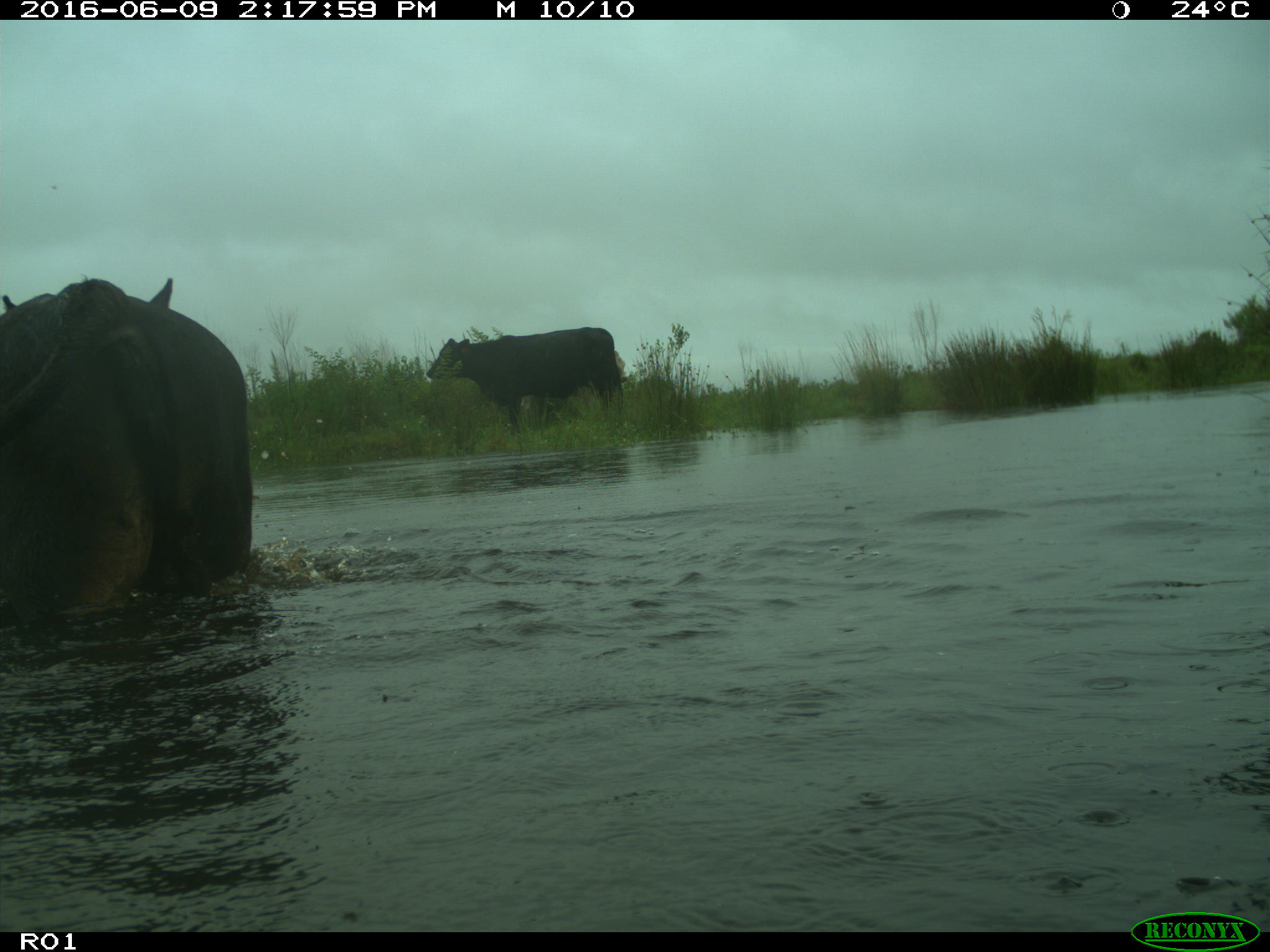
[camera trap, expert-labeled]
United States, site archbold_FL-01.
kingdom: Animalia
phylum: Chordata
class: Mammalia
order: Artiodactyla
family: Bovidae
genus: Bos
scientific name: Bos taurus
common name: domestic cow